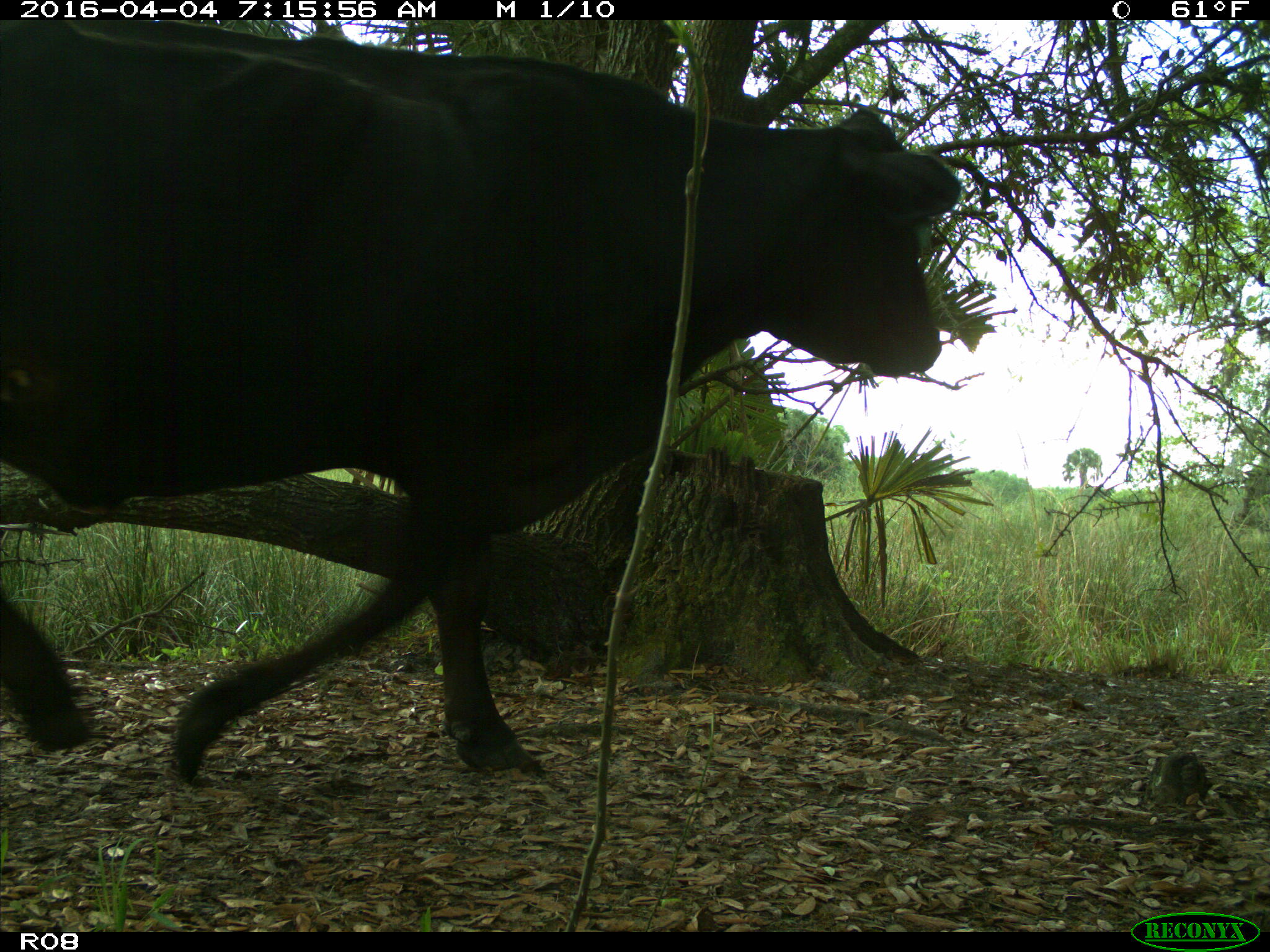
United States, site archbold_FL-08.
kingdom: Animalia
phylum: Chordata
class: Mammalia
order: Artiodactyla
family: Bovidae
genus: Bos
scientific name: Bos taurus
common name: domestic cow